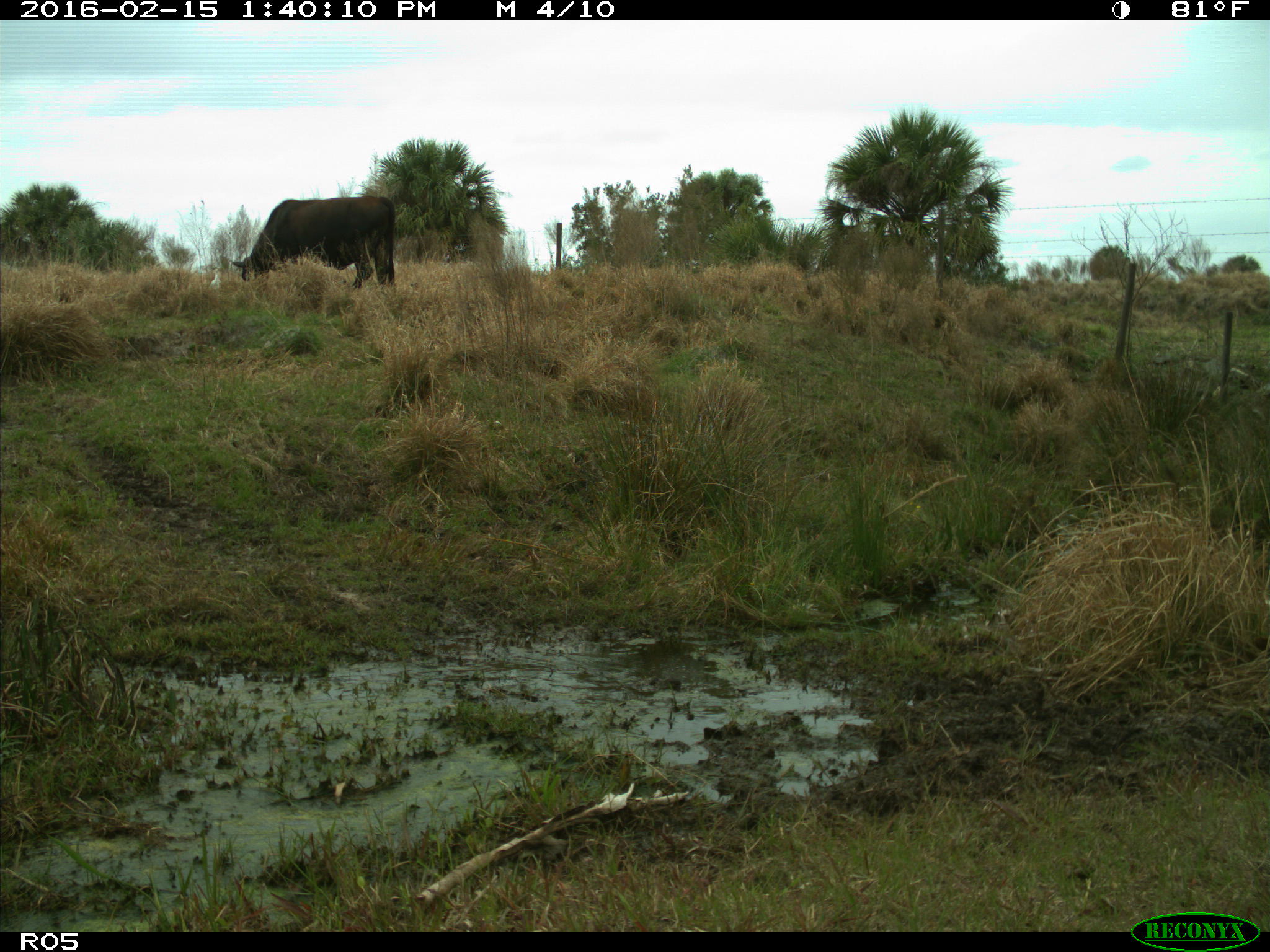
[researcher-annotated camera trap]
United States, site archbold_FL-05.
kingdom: Animalia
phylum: Chordata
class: Mammalia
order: Artiodactyla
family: Bovidae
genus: Bos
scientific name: Bos taurus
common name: domestic cow